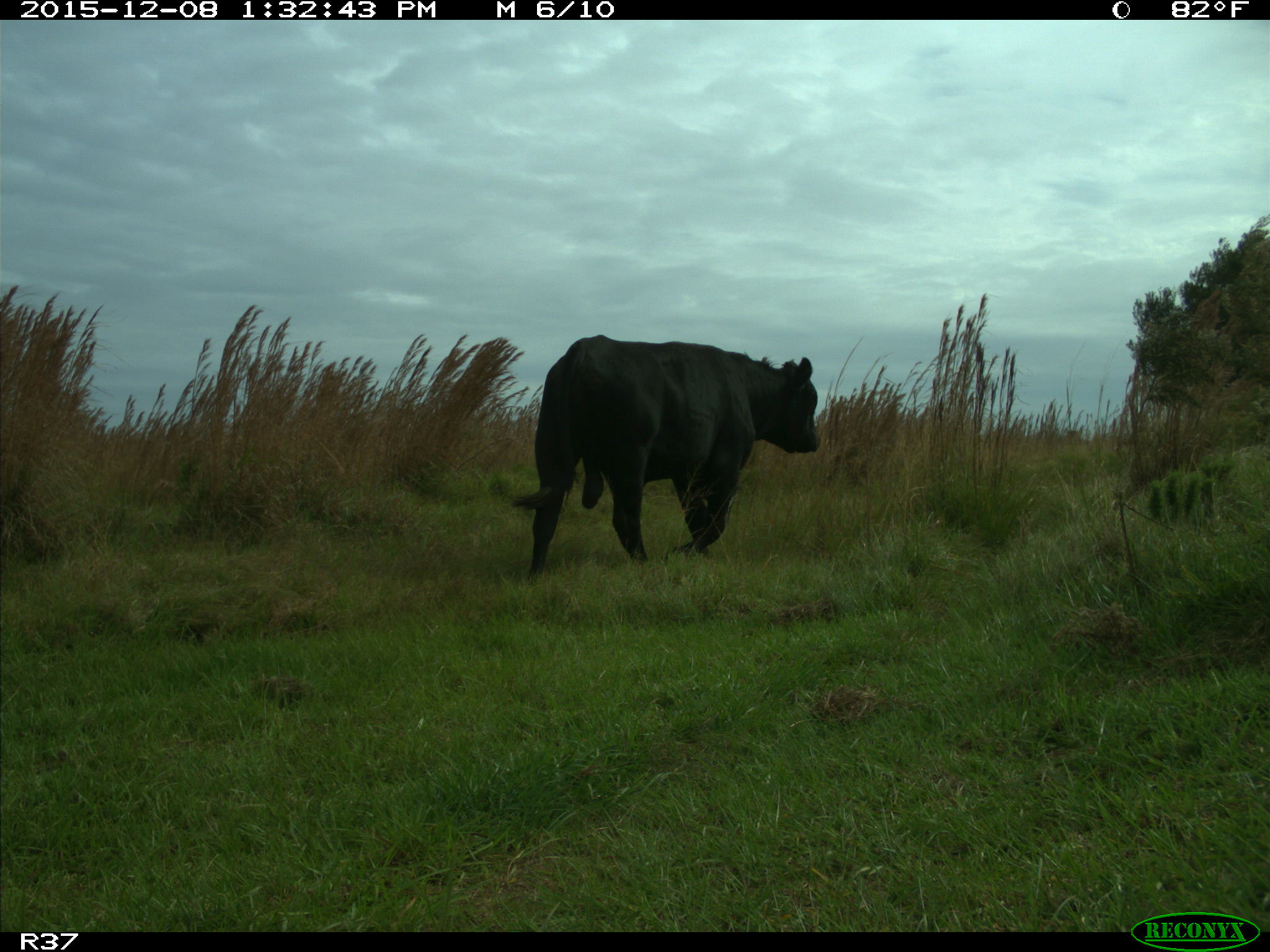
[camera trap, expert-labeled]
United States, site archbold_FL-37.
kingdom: Animalia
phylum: Chordata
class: Mammalia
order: Artiodactyla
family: Bovidae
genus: Bos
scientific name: Bos taurus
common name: domestic cow